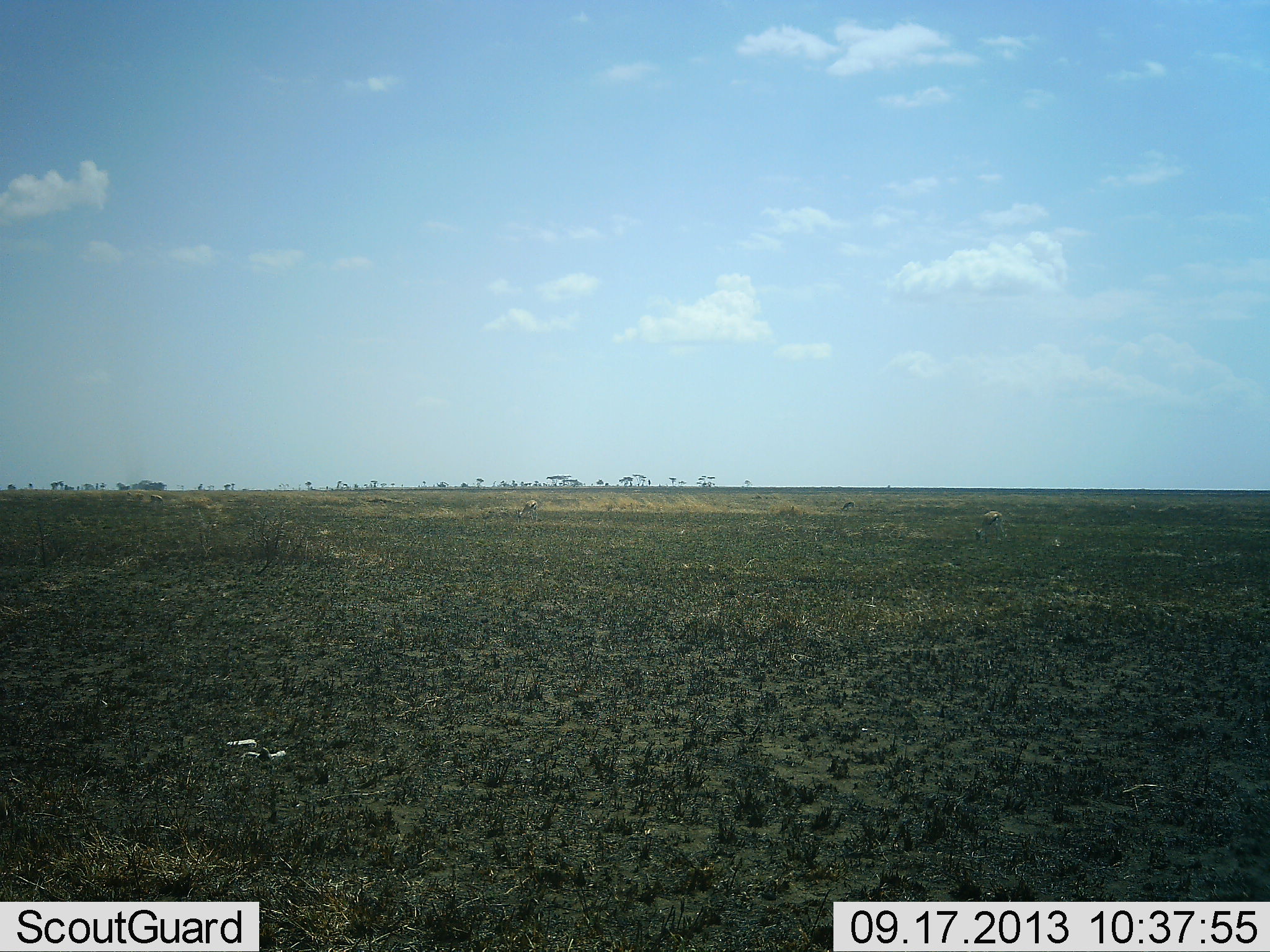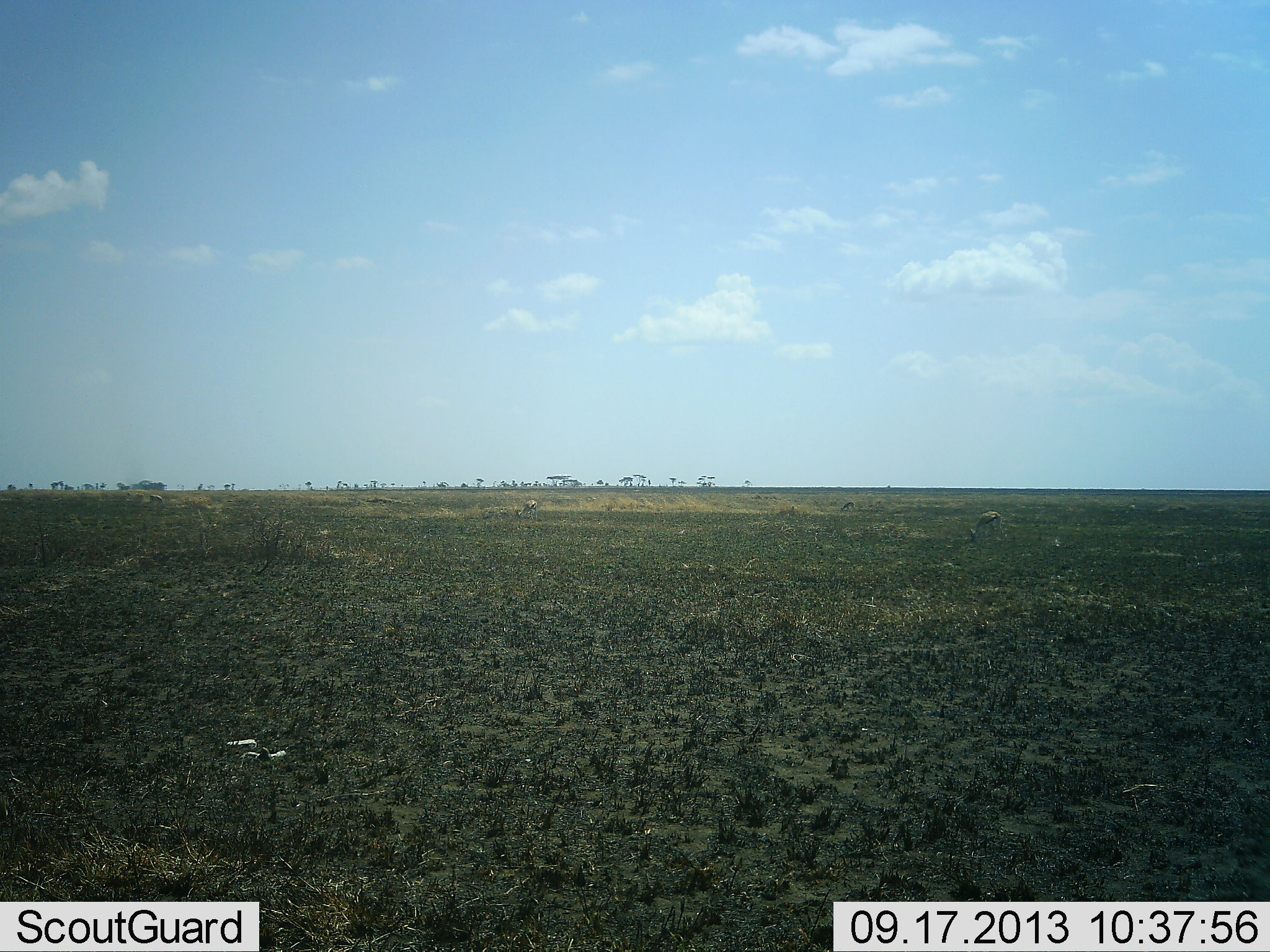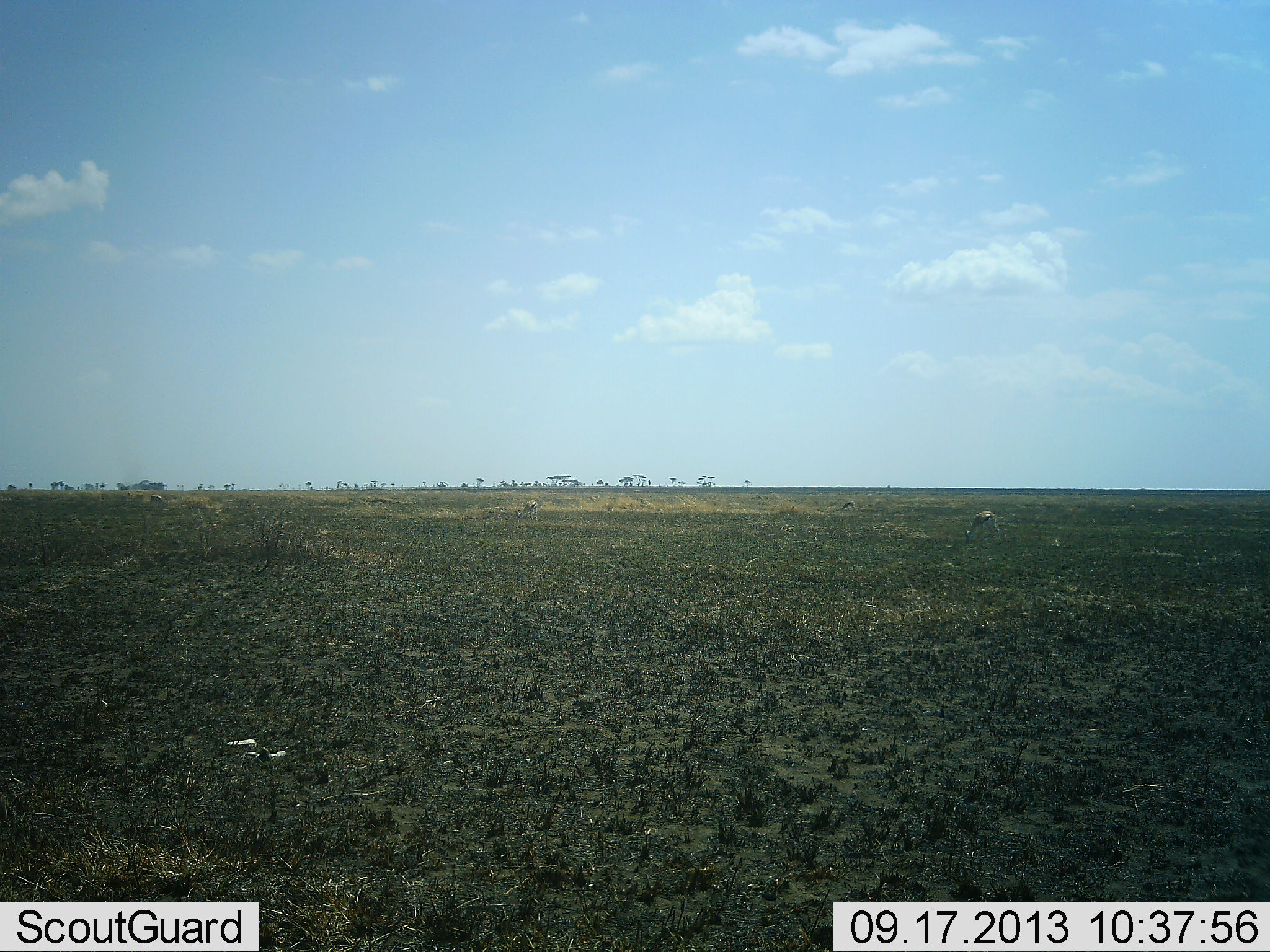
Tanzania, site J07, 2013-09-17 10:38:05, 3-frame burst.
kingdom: Animalia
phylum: Chordata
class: Mammalia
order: Artiodactyla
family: Bovidae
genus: Eudorcas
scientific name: Eudorcas thomsonii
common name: thomson's gazelle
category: gazellethomsons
Gazellethomsons (thomson's gazelle) (Eudorcas thomsonii), count 2. Behavior (volunteer vote fractions): standing 10%, resting 0%, moving 0%, interacting 0%. Young present (vote fraction): 0%. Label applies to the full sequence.